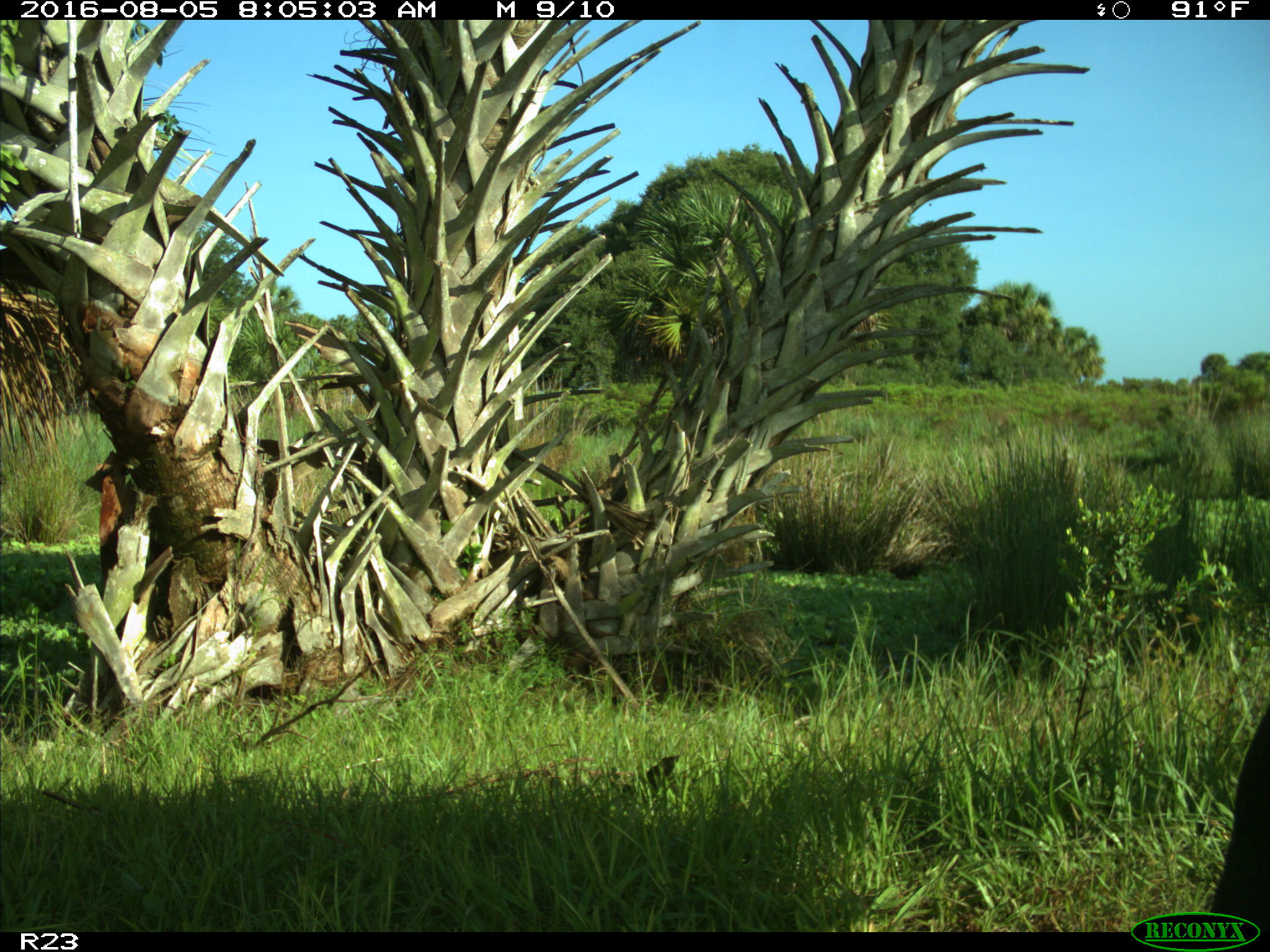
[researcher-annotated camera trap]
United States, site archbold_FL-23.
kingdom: Animalia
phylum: Chordata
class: Mammalia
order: Artiodactyla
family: Bovidae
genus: Bos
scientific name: Bos taurus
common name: domestic cow